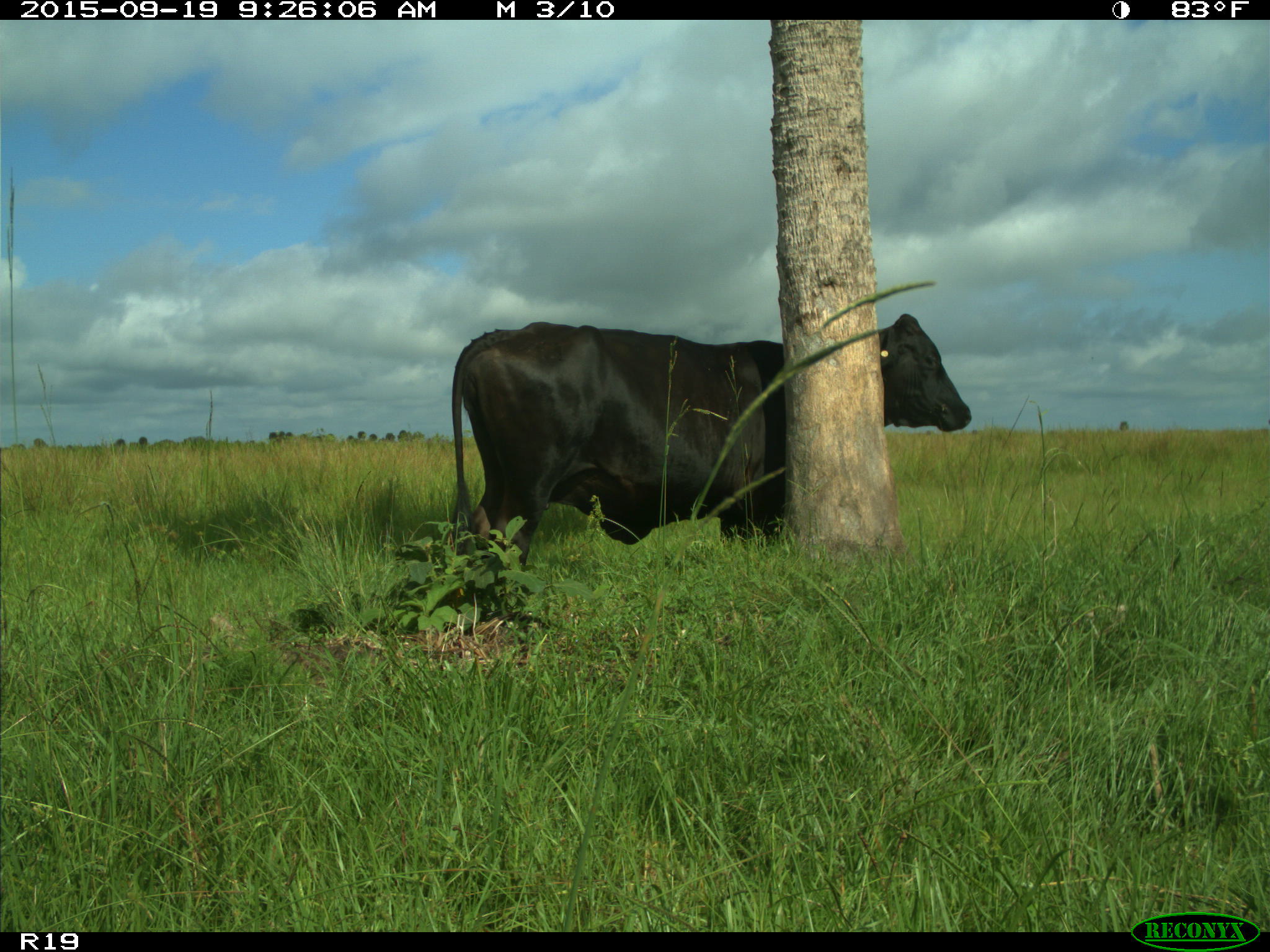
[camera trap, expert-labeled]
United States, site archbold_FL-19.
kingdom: Animalia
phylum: Chordata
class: Mammalia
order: Artiodactyla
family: Bovidae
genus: Bos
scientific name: Bos taurus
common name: domestic cow